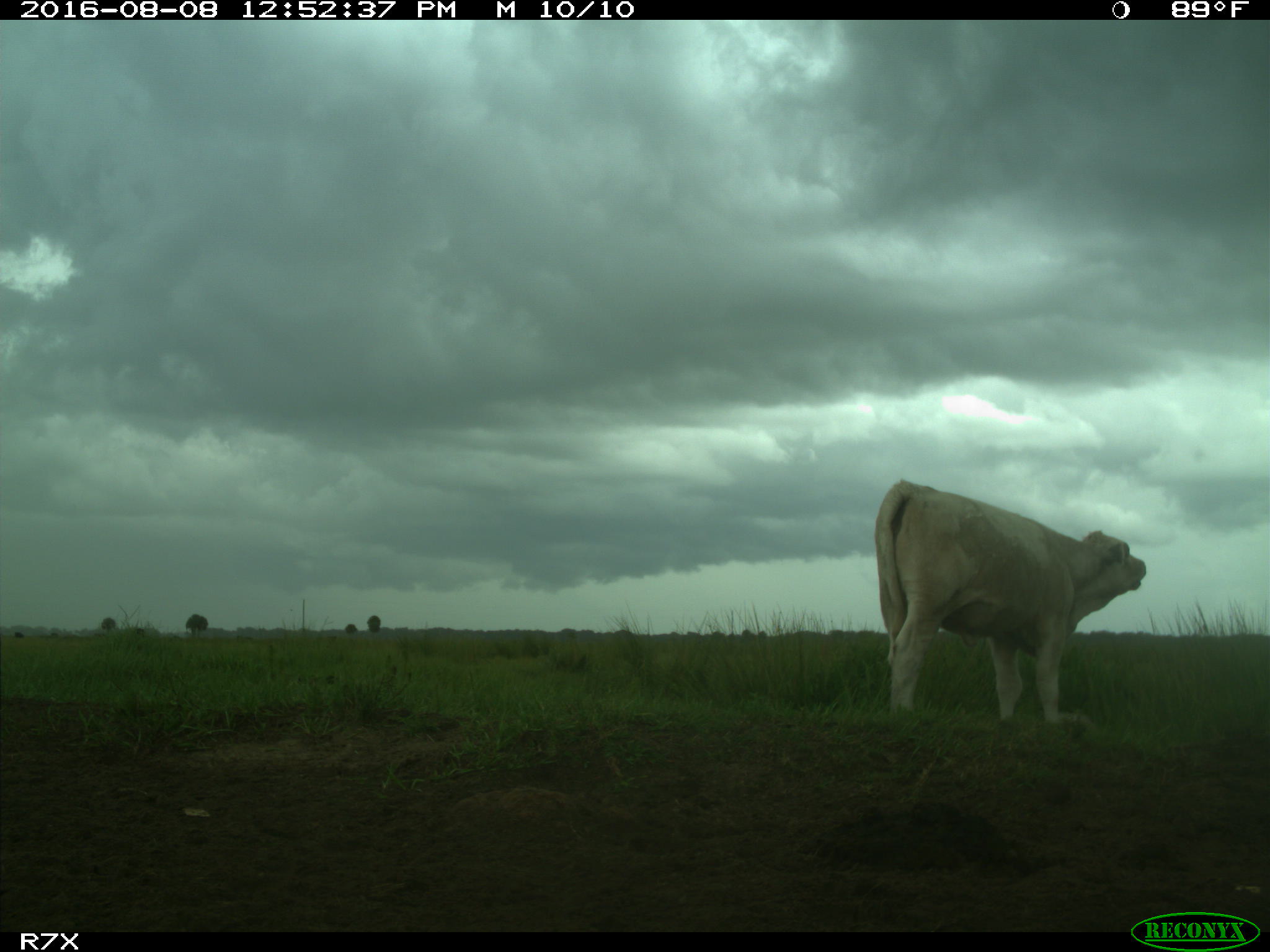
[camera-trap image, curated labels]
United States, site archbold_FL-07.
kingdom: Animalia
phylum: Chordata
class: Mammalia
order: Artiodactyla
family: Bovidae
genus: Bos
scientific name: Bos taurus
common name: domestic cow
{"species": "Bos taurus (domestic cow)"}